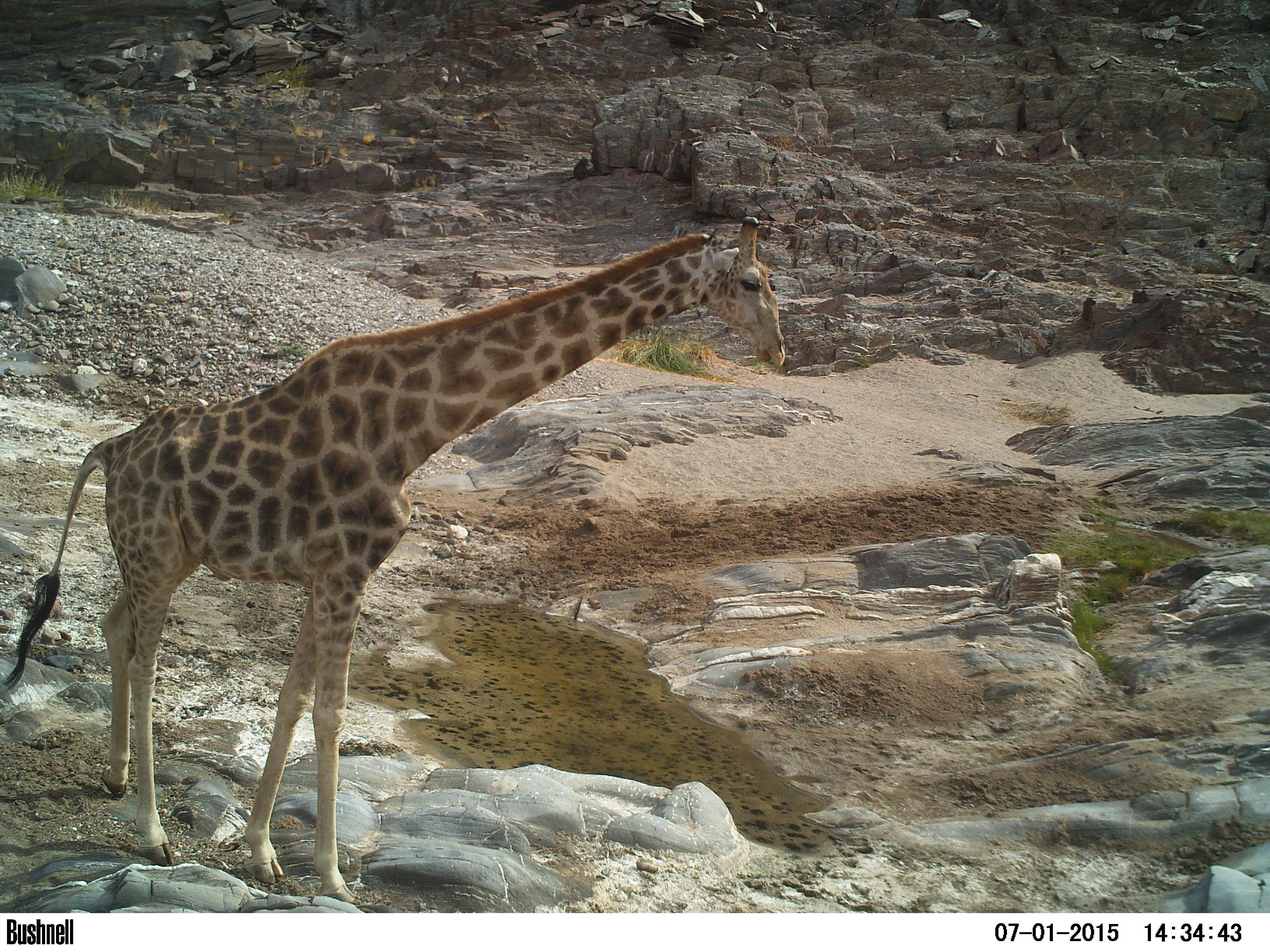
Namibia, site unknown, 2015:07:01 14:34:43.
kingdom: Animalia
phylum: Chordata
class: Mammalia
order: Artiodactyla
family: Giraffidae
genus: Giraffa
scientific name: Giraffa camelopardalis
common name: giraffe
Giraffa camelopardalis (giraffe).